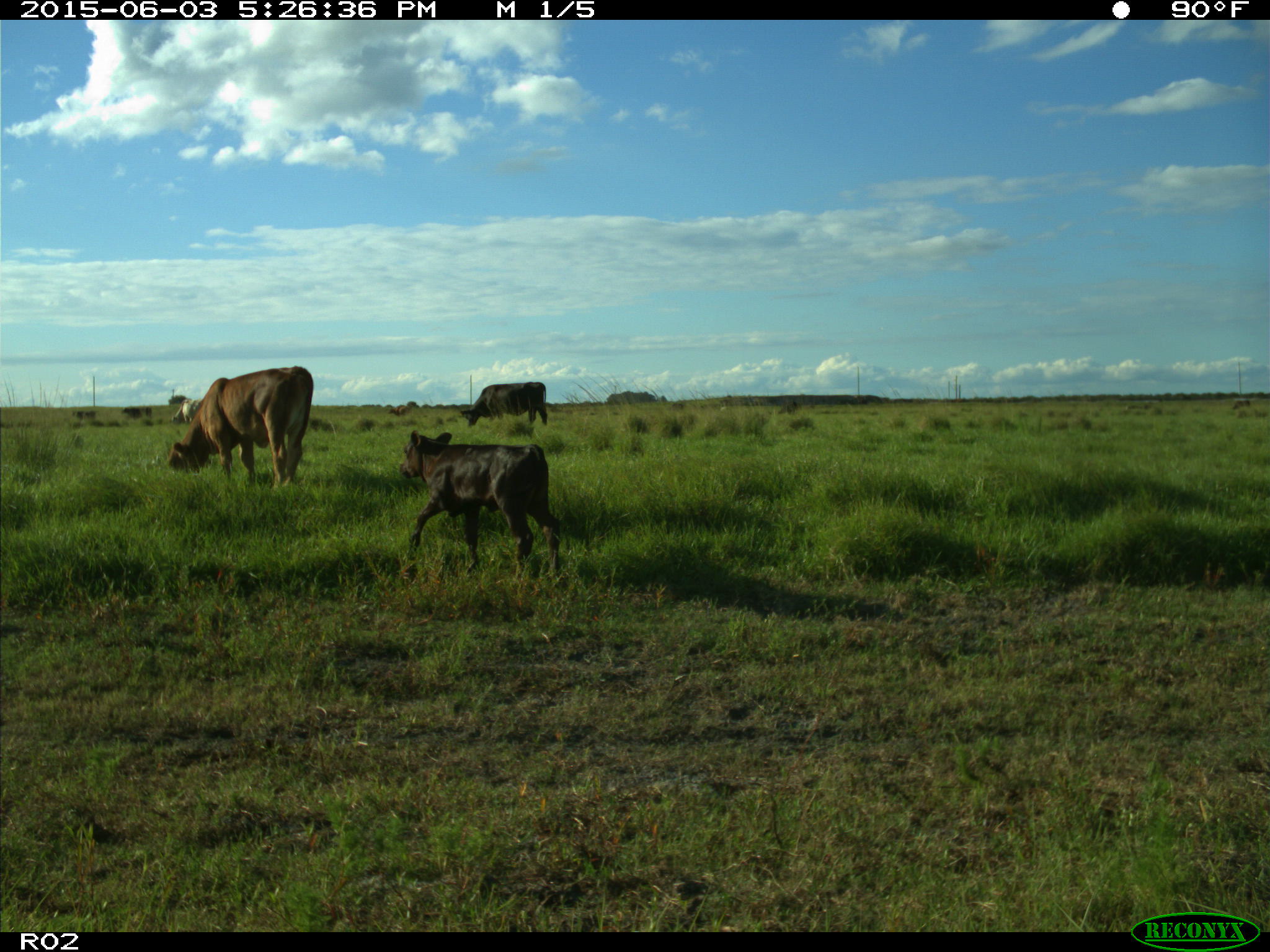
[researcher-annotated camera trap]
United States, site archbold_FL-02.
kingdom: Animalia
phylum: Chordata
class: Mammalia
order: Artiodactyla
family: Bovidae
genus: Bos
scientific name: Bos taurus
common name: domestic cow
Bos taurus (domestic cow).